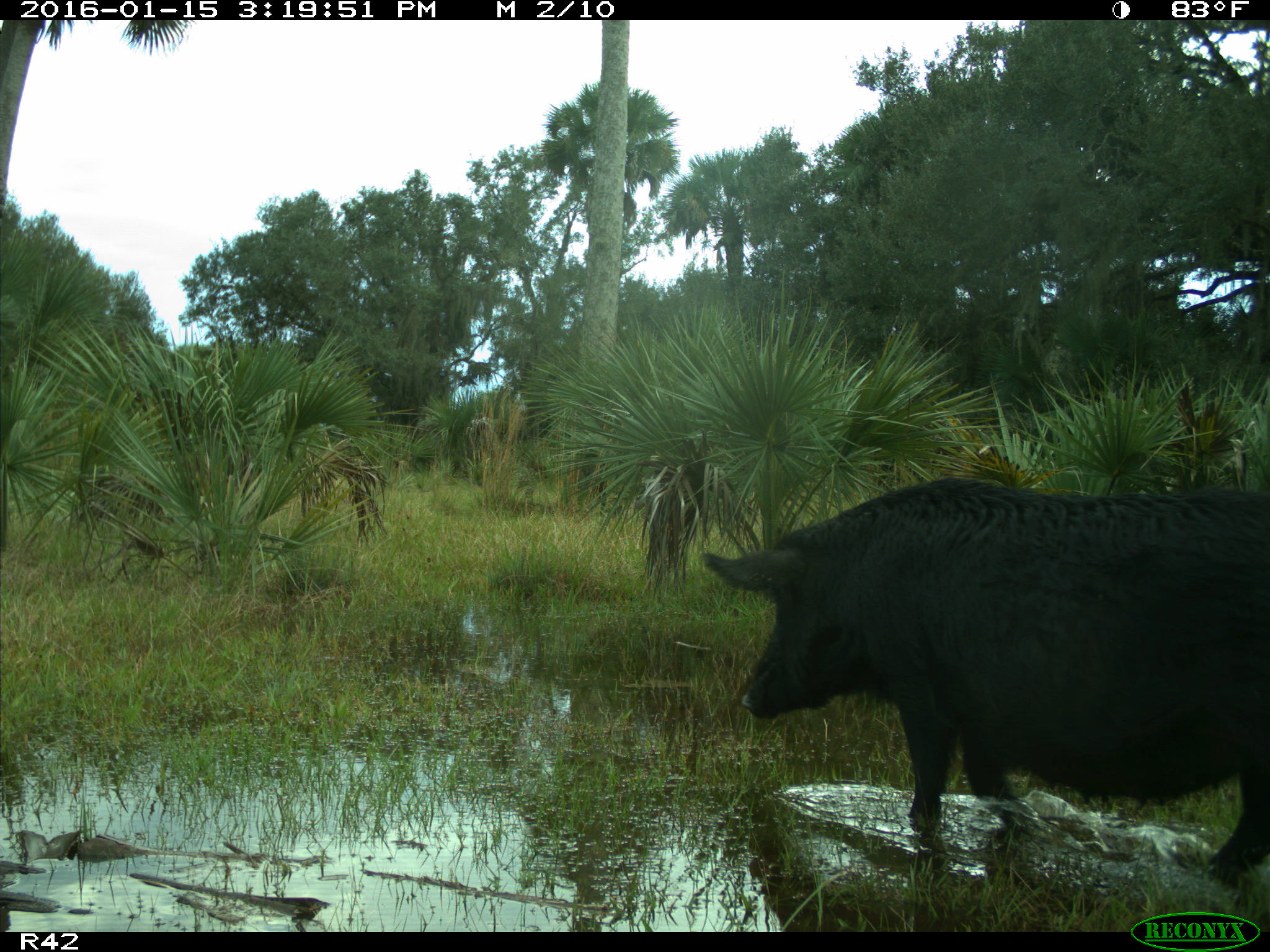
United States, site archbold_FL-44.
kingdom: Animalia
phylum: Chordata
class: Mammalia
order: Artiodactyla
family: Suidae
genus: Sus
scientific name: Sus scrofa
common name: wild boar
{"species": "Sus scrofa (wild boar)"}